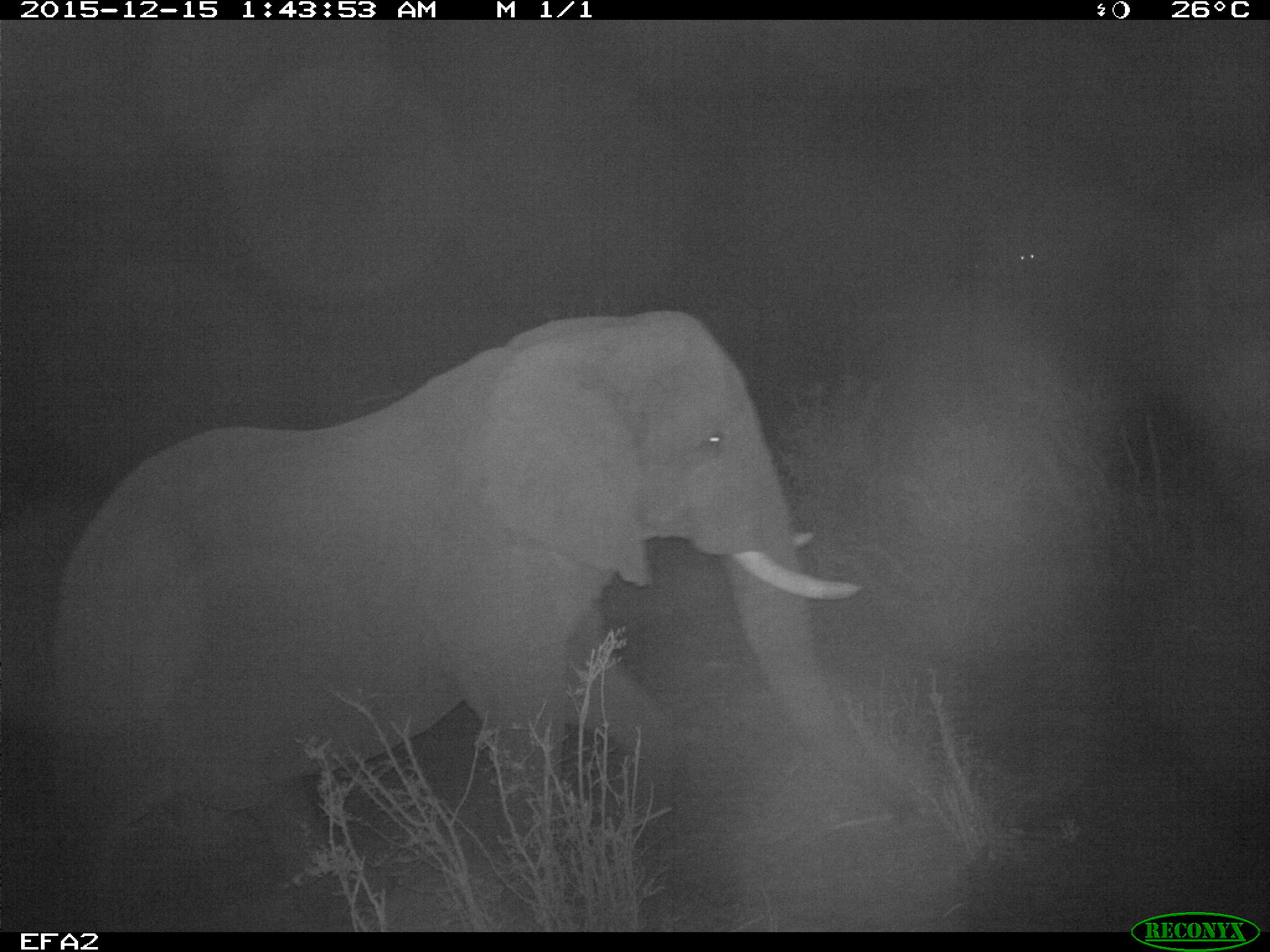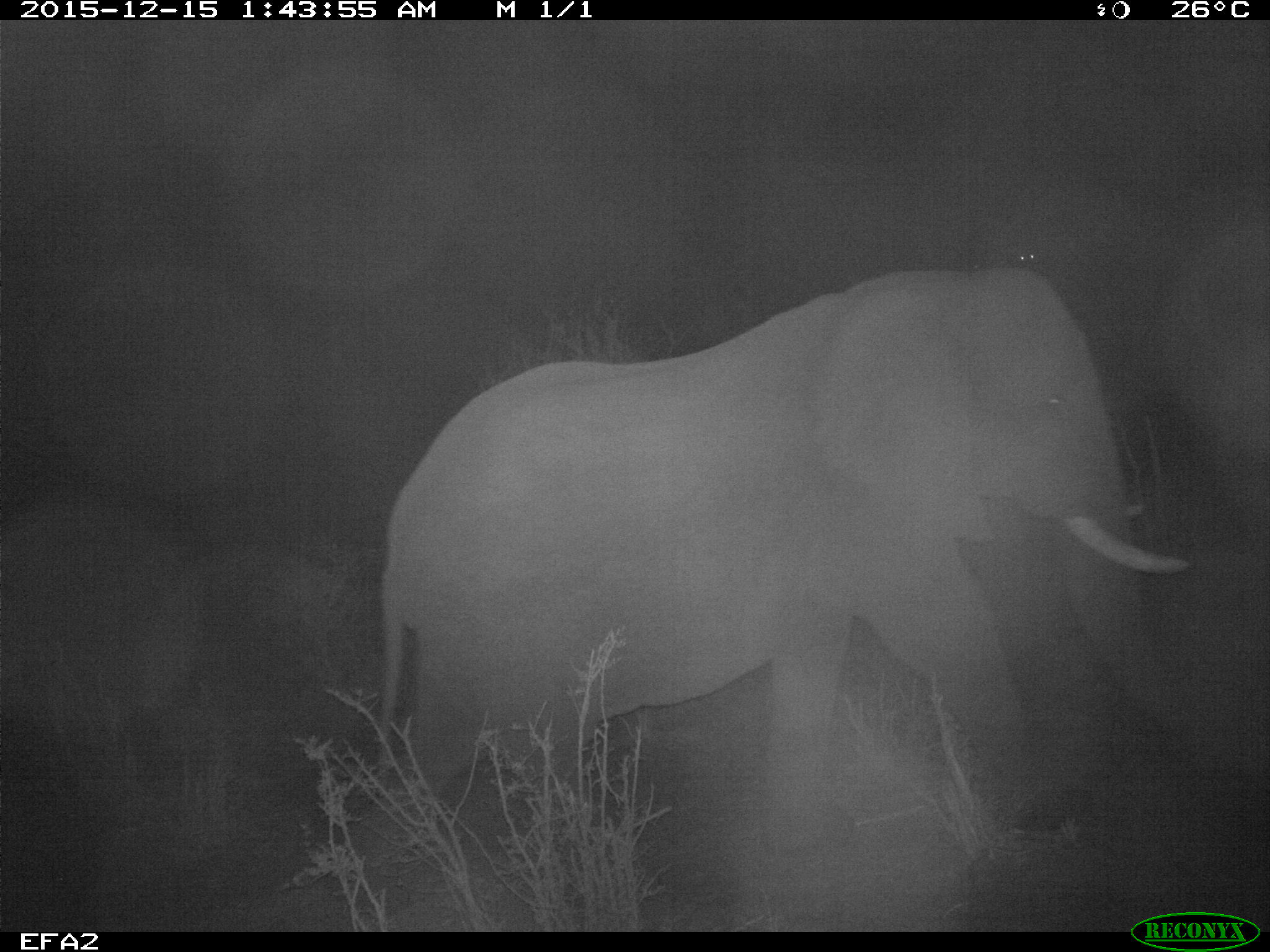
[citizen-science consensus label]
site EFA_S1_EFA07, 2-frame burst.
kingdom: Animalia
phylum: Chordata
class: Mammalia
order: Proboscidea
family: Elephantidae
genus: Loxodonta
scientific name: Loxodonta africana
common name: african bush elephant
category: elephant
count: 1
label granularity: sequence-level